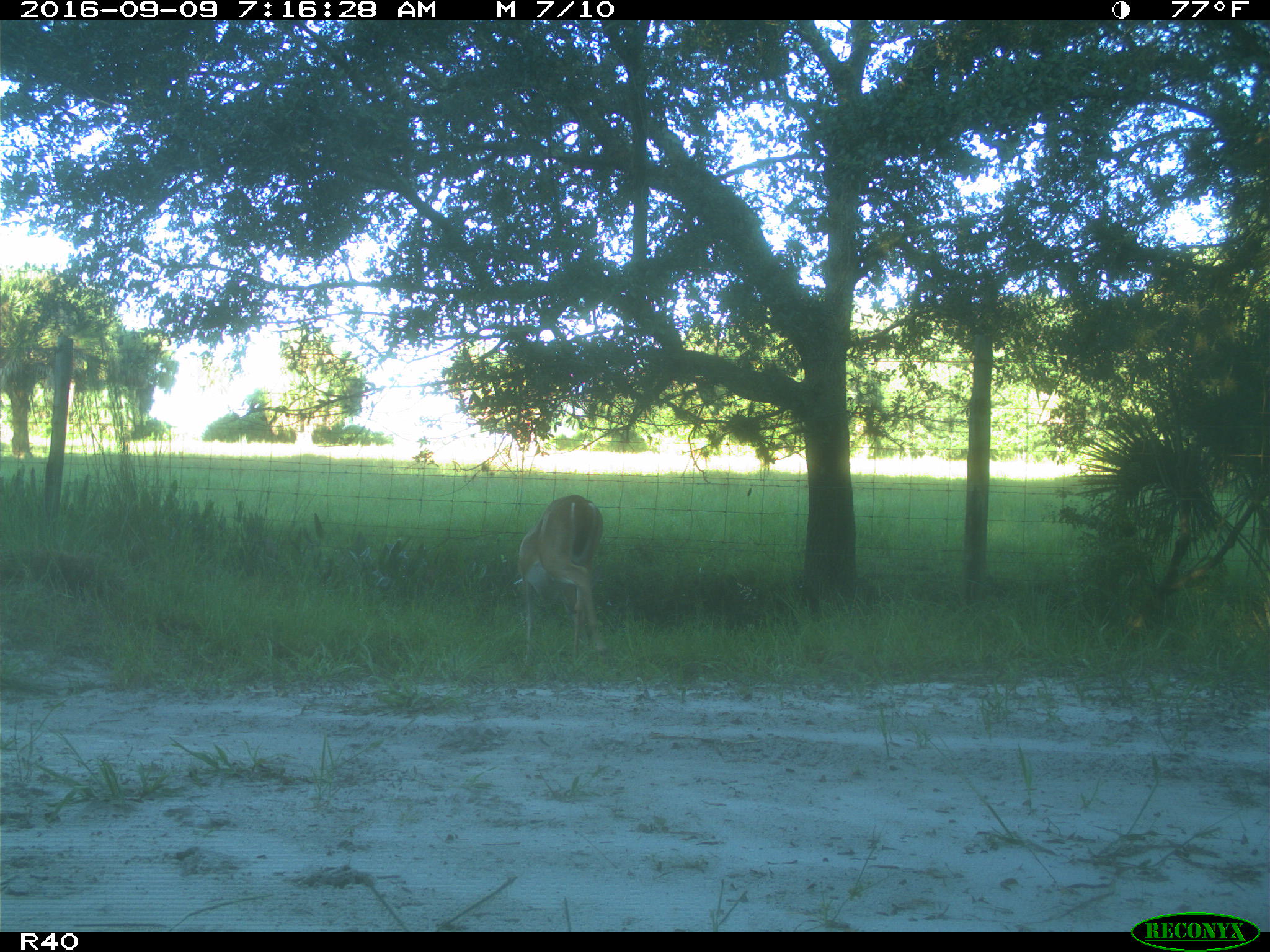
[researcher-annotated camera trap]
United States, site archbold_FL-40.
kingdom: Animalia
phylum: Chordata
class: Mammalia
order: Artiodactyla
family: Cervidae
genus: Odocoileus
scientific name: Odocoileus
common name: deer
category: unidentified deer